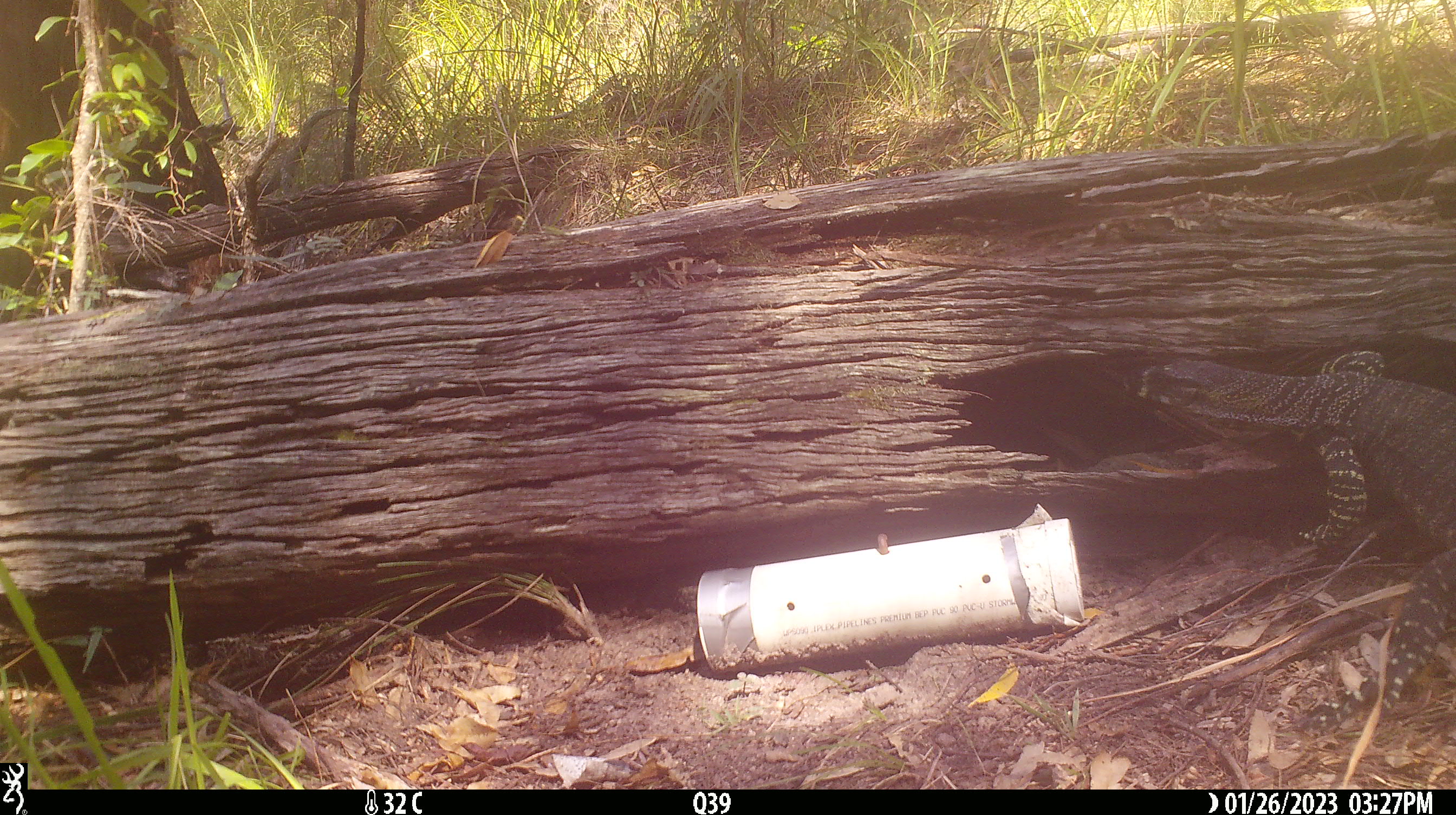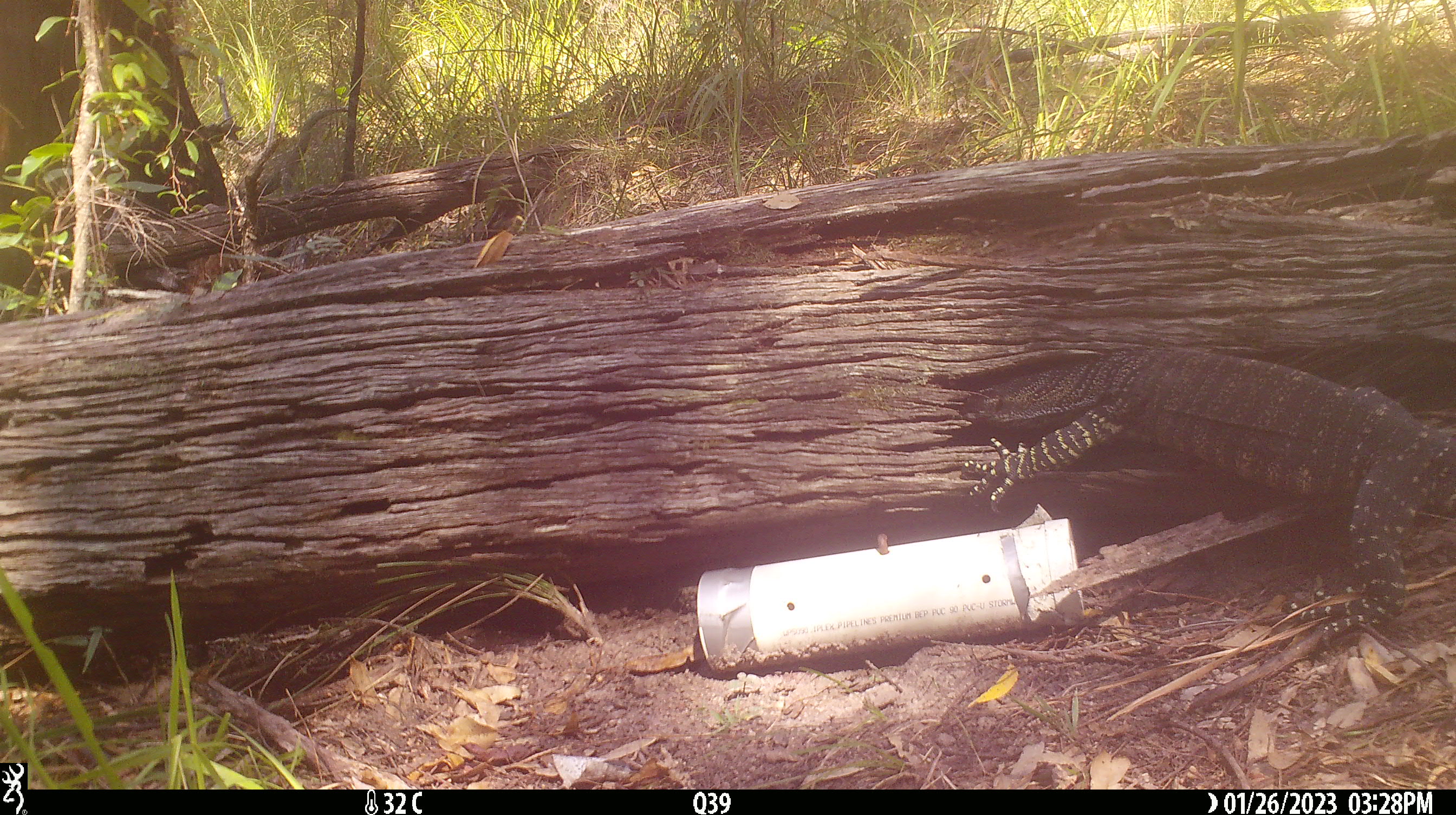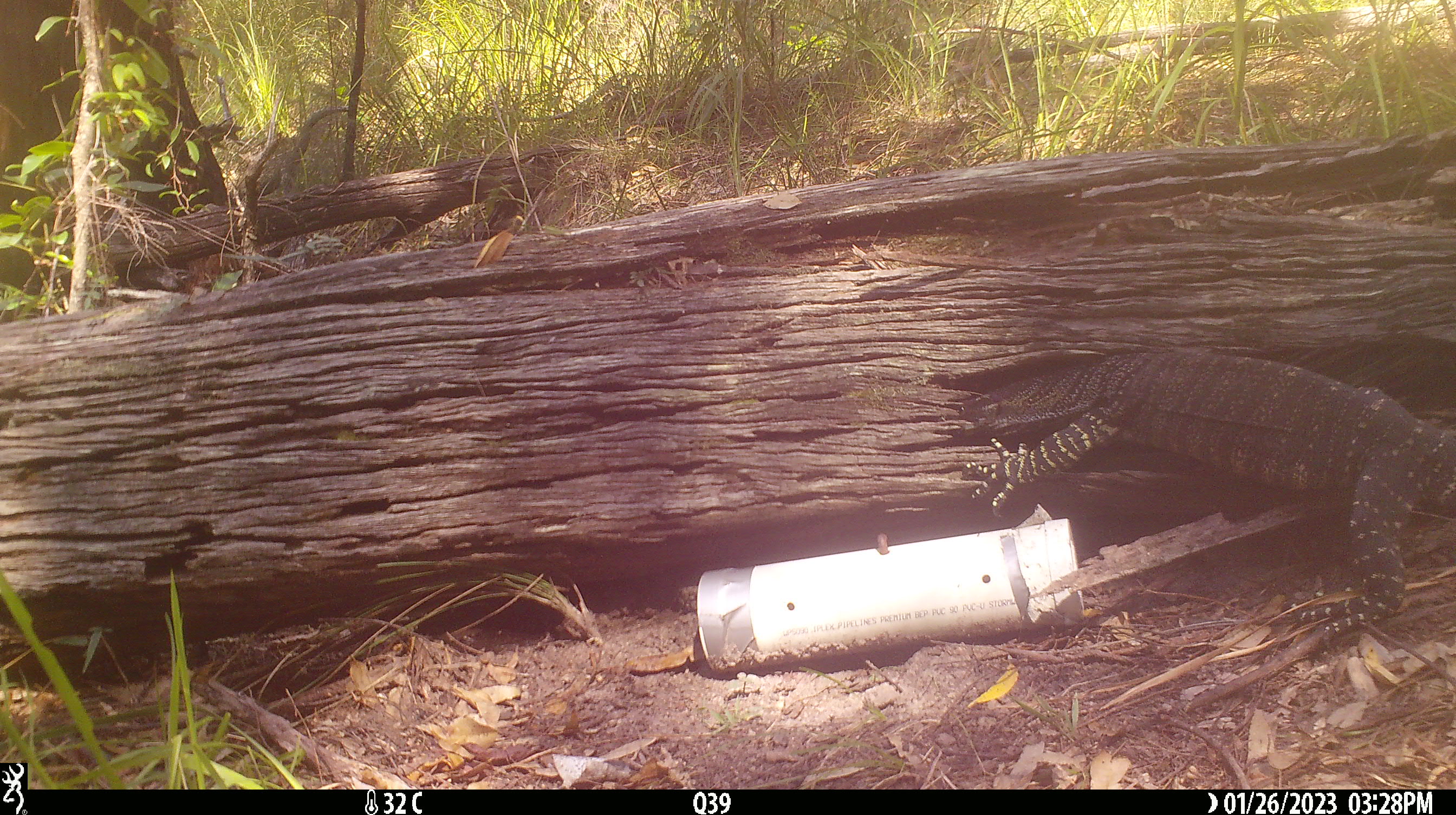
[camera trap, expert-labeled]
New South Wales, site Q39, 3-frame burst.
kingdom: Animalia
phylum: Chordata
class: Reptilia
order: Squamata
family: Varanidae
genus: Varanus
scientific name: Varanus varius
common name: lace monitor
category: goanna